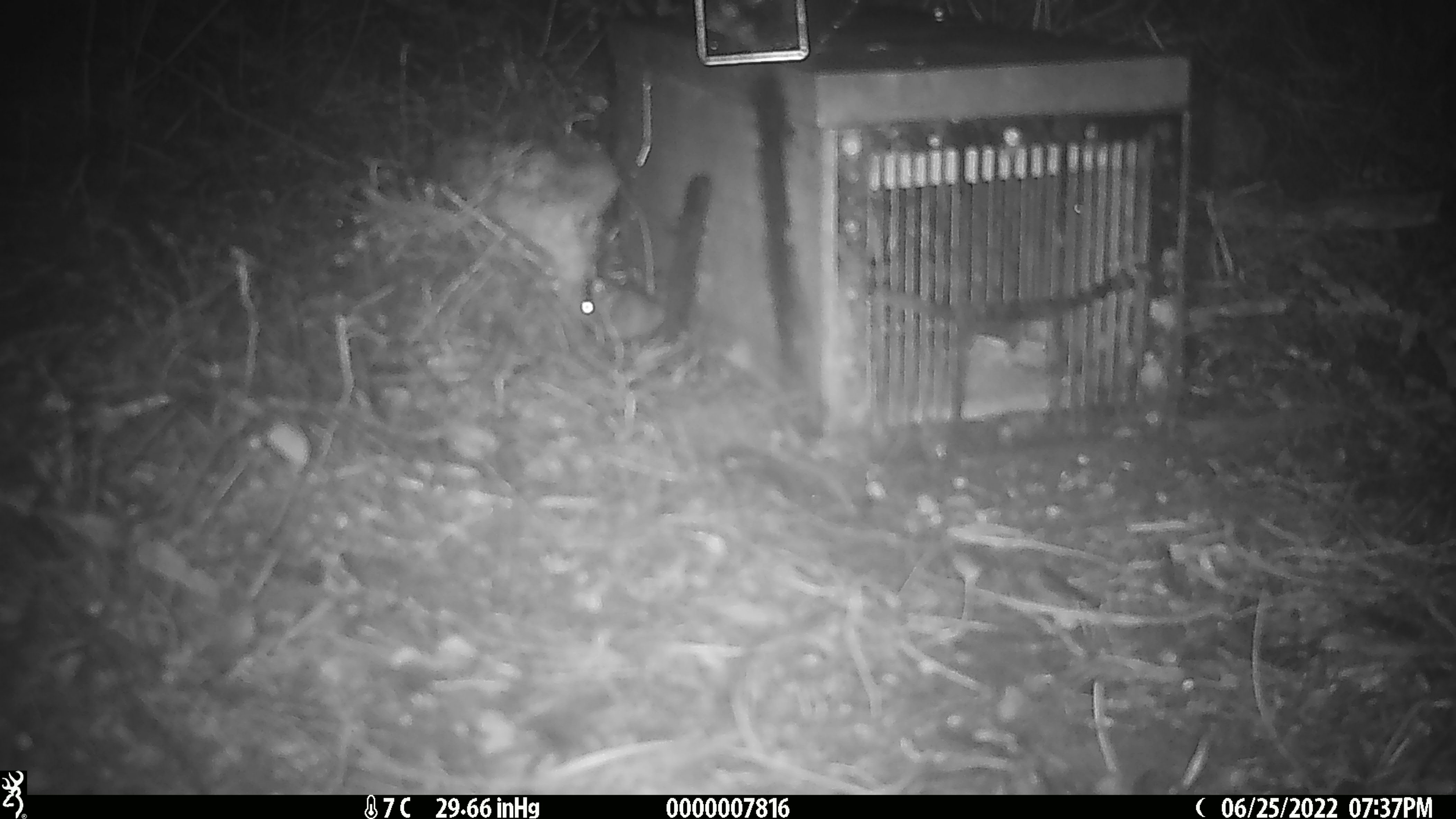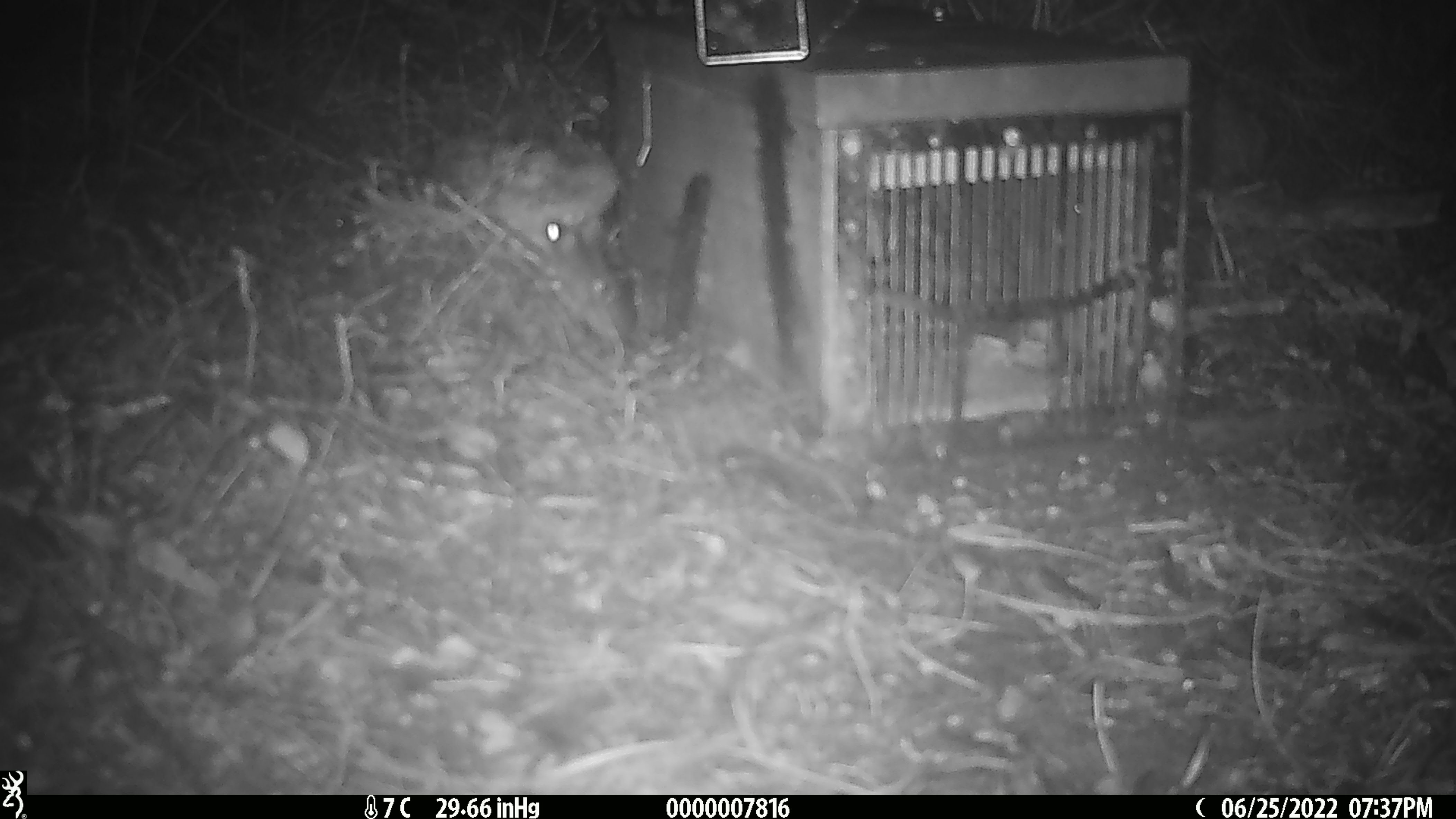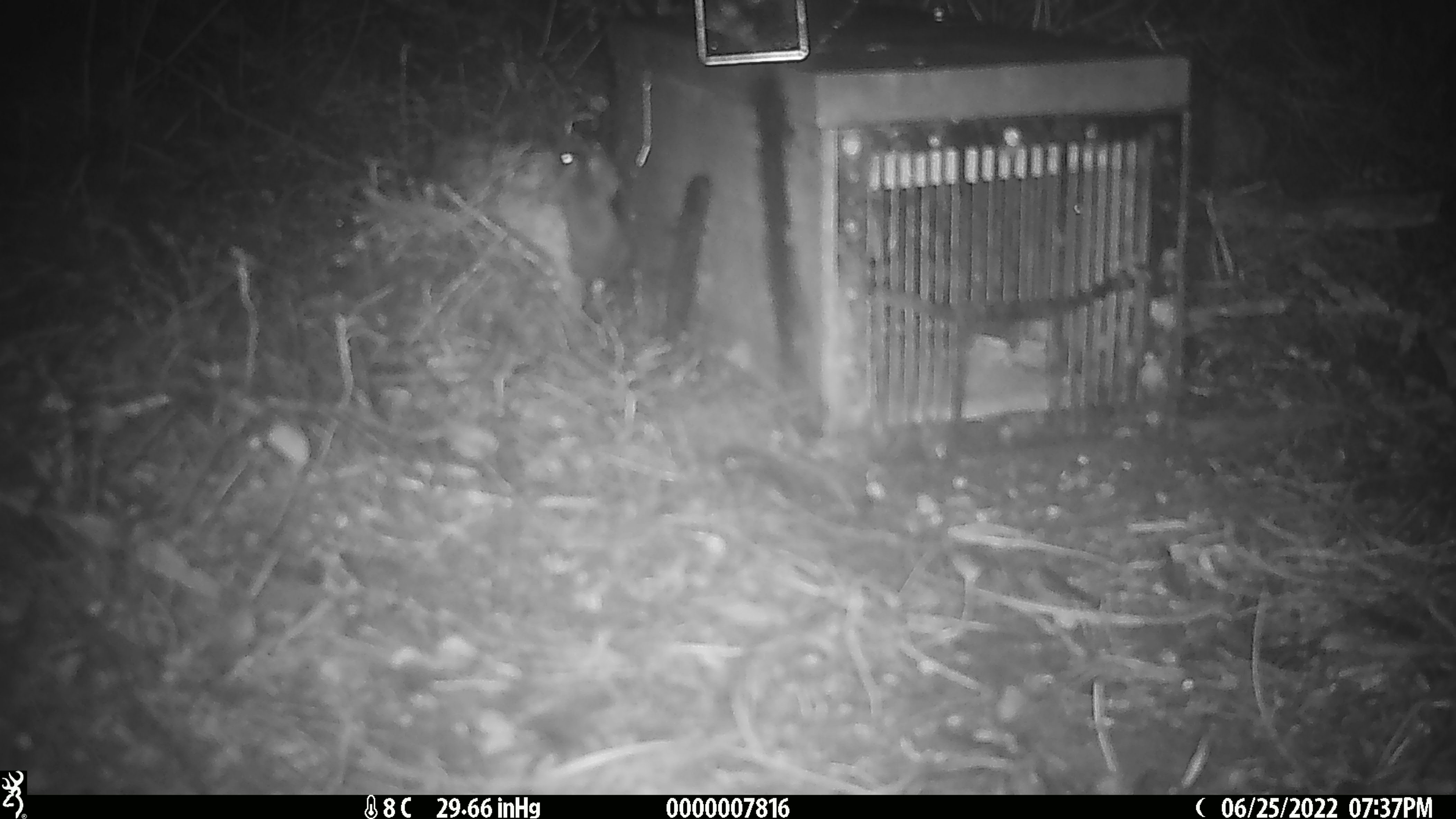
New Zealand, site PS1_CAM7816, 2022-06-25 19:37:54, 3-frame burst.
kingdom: Animalia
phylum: Chordata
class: Mammalia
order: Rodentia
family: Muridae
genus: Mus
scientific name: Mus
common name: mouse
Mouse (Mus).